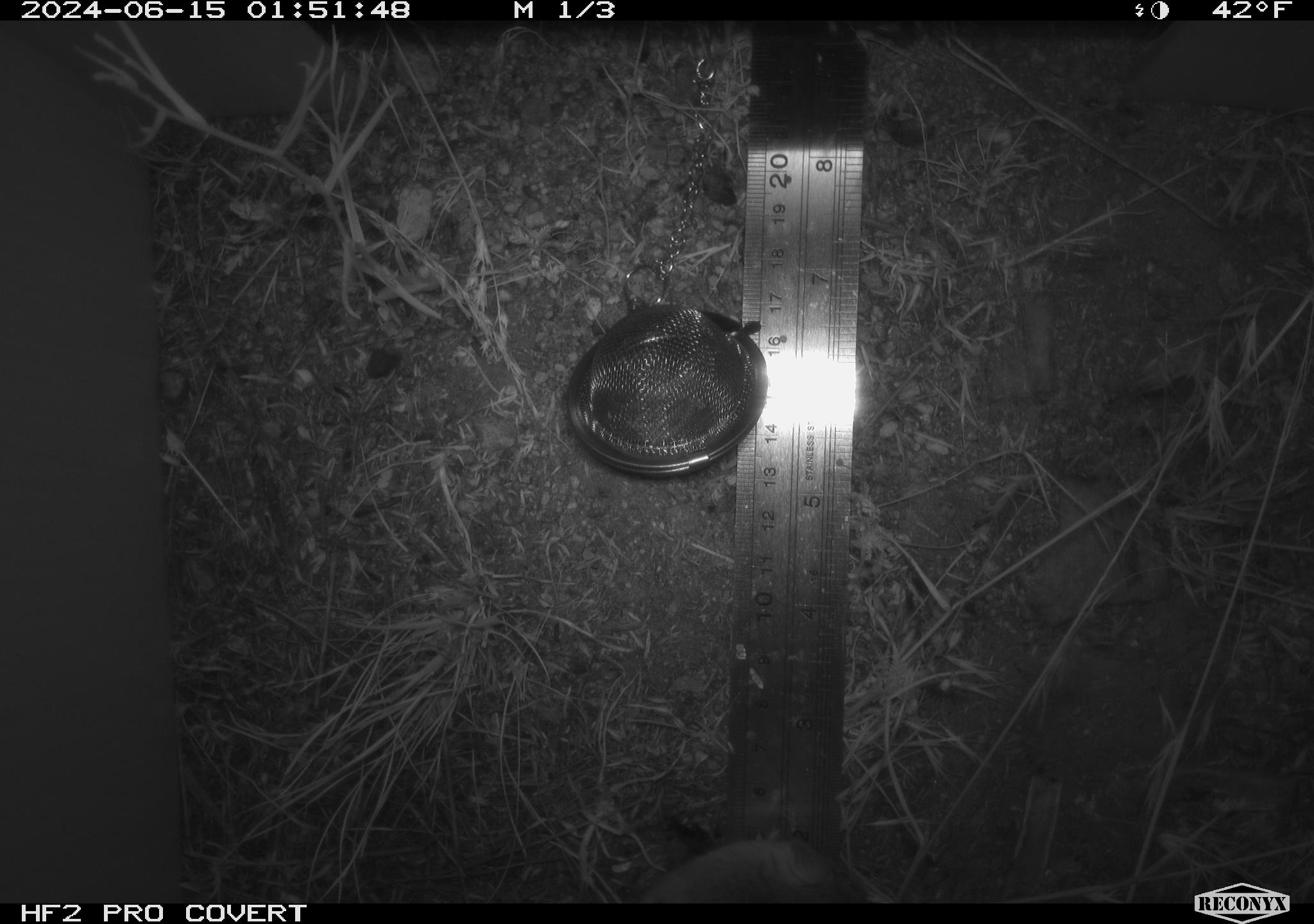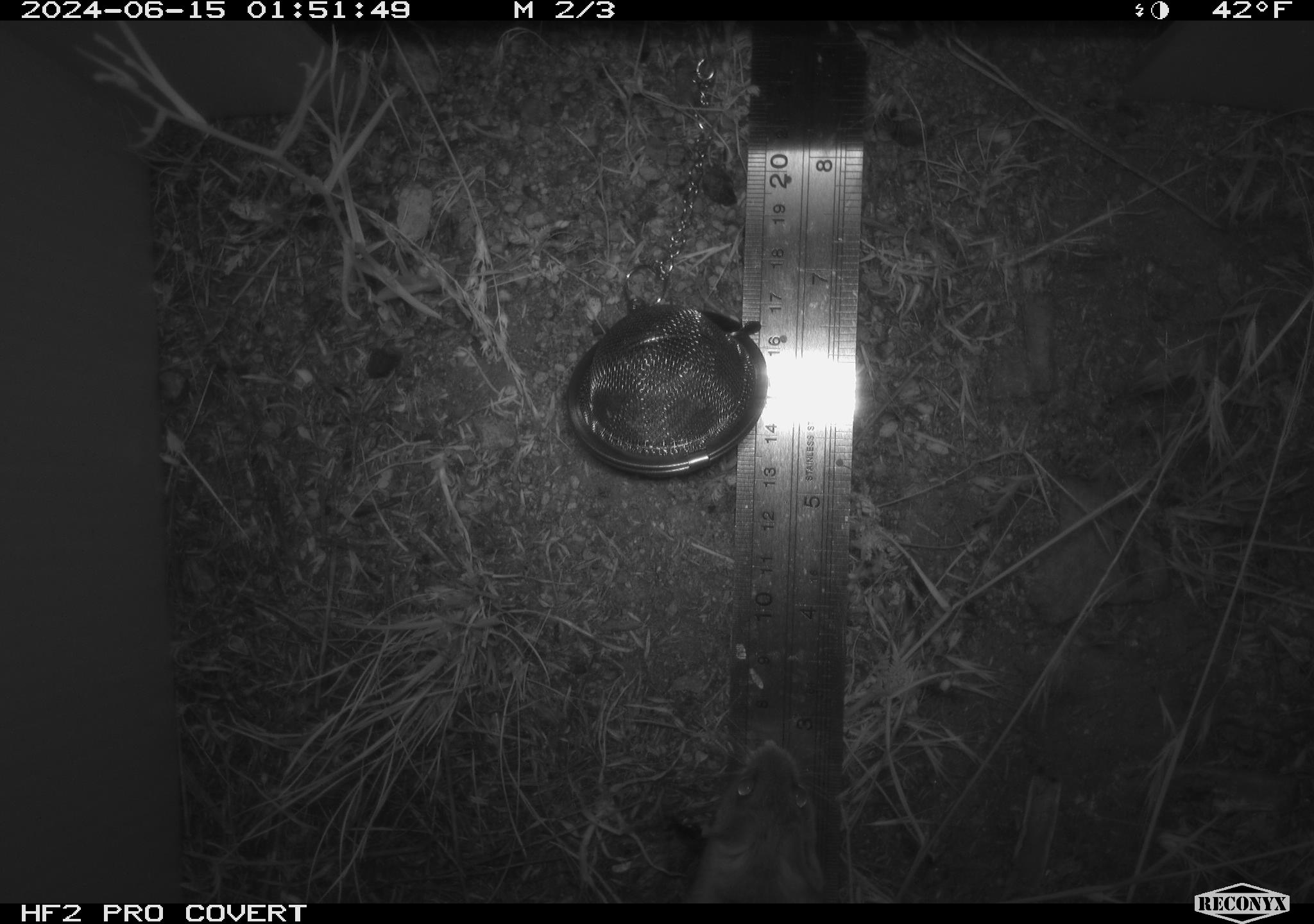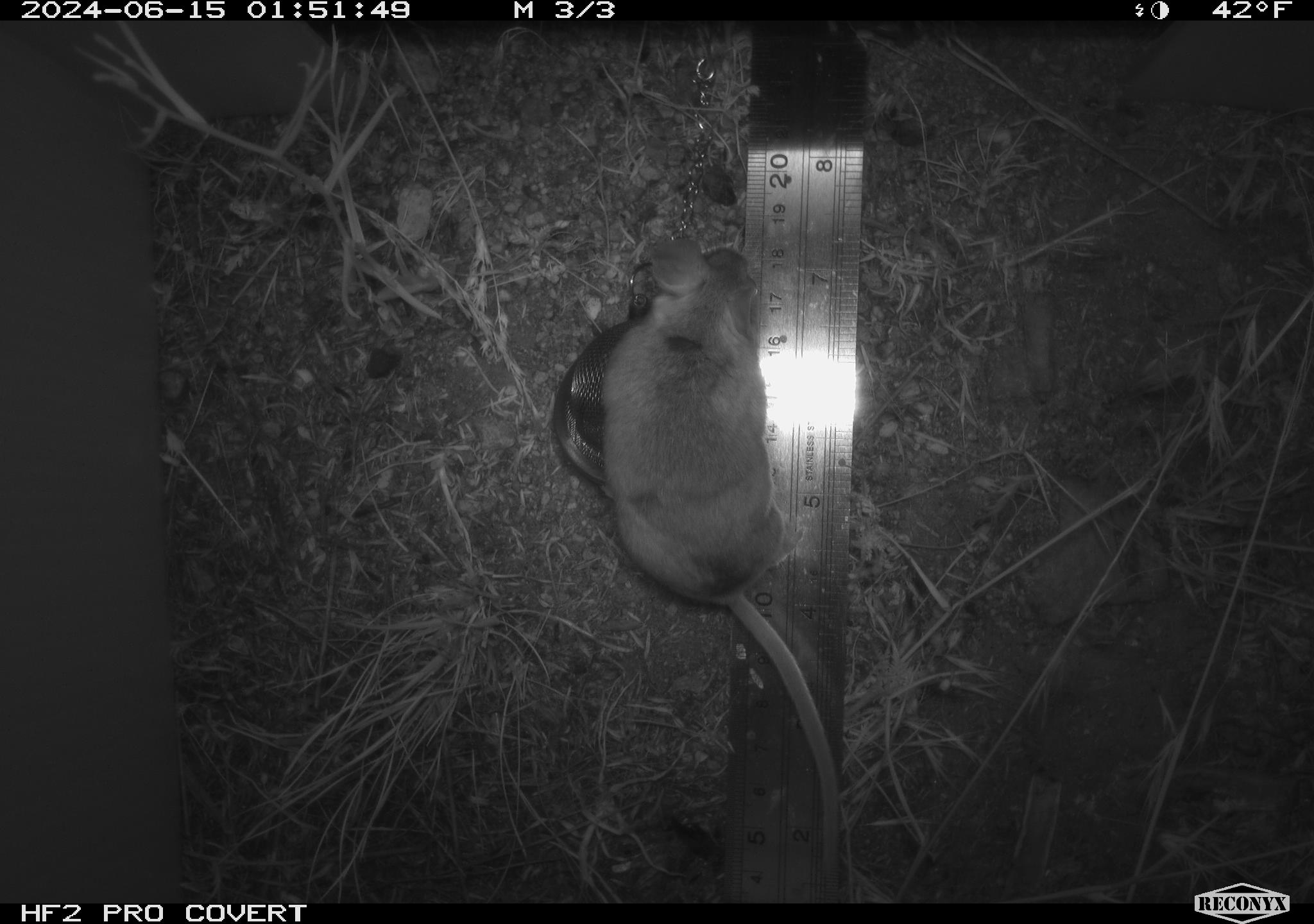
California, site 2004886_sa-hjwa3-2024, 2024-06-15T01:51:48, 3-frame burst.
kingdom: Animalia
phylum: Chordata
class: Mammalia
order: Rodentia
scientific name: Rodentia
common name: rodent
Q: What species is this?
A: Rodent (Rodentia).